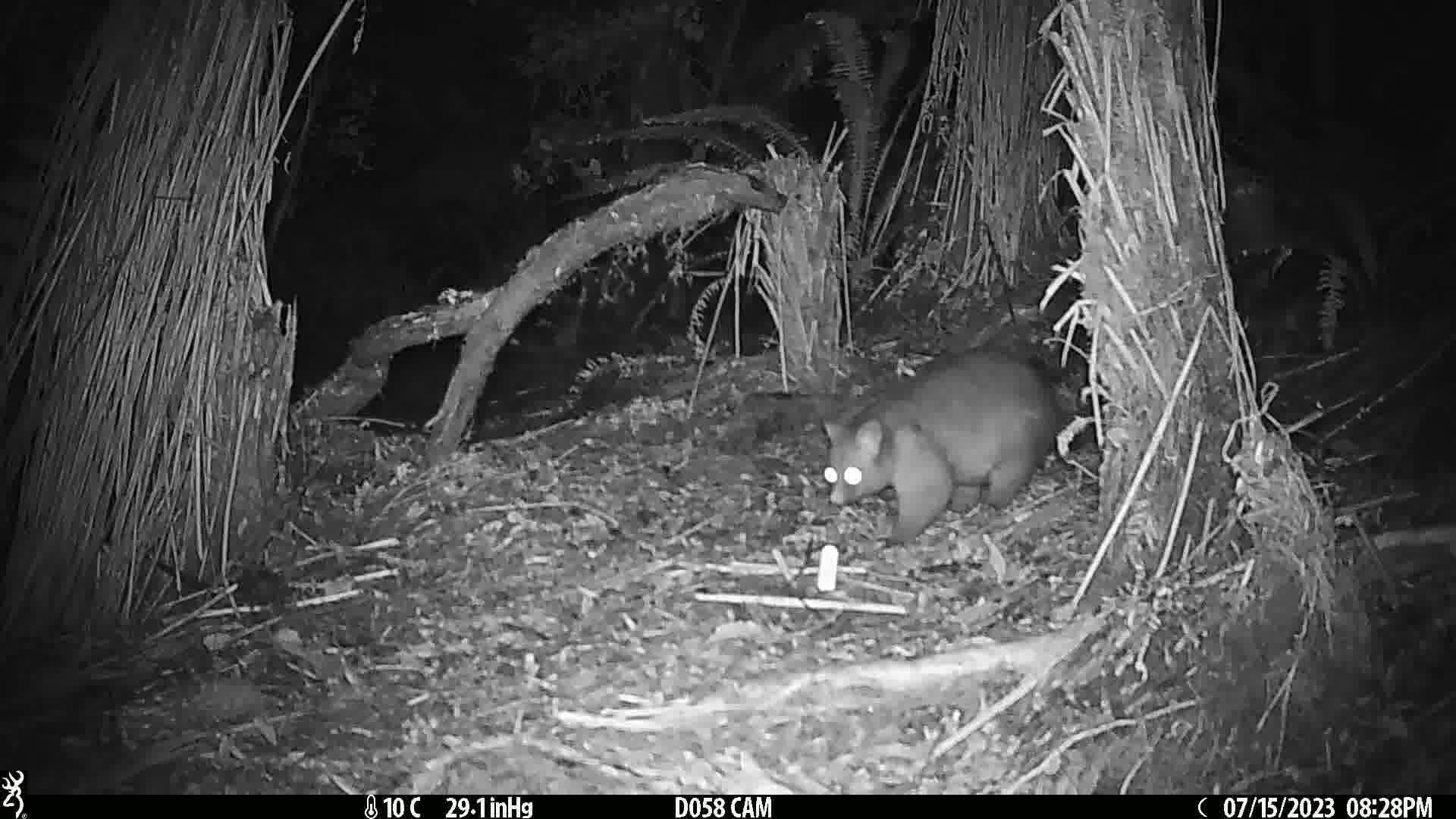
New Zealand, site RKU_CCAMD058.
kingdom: Animalia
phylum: Chordata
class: Mammalia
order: Diprotodontia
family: Phalangeridae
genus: Trichosurus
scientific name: Trichosurus vulpecula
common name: common brushtail possum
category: possum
Possum (common brushtail possum) (Trichosurus vulpecula).